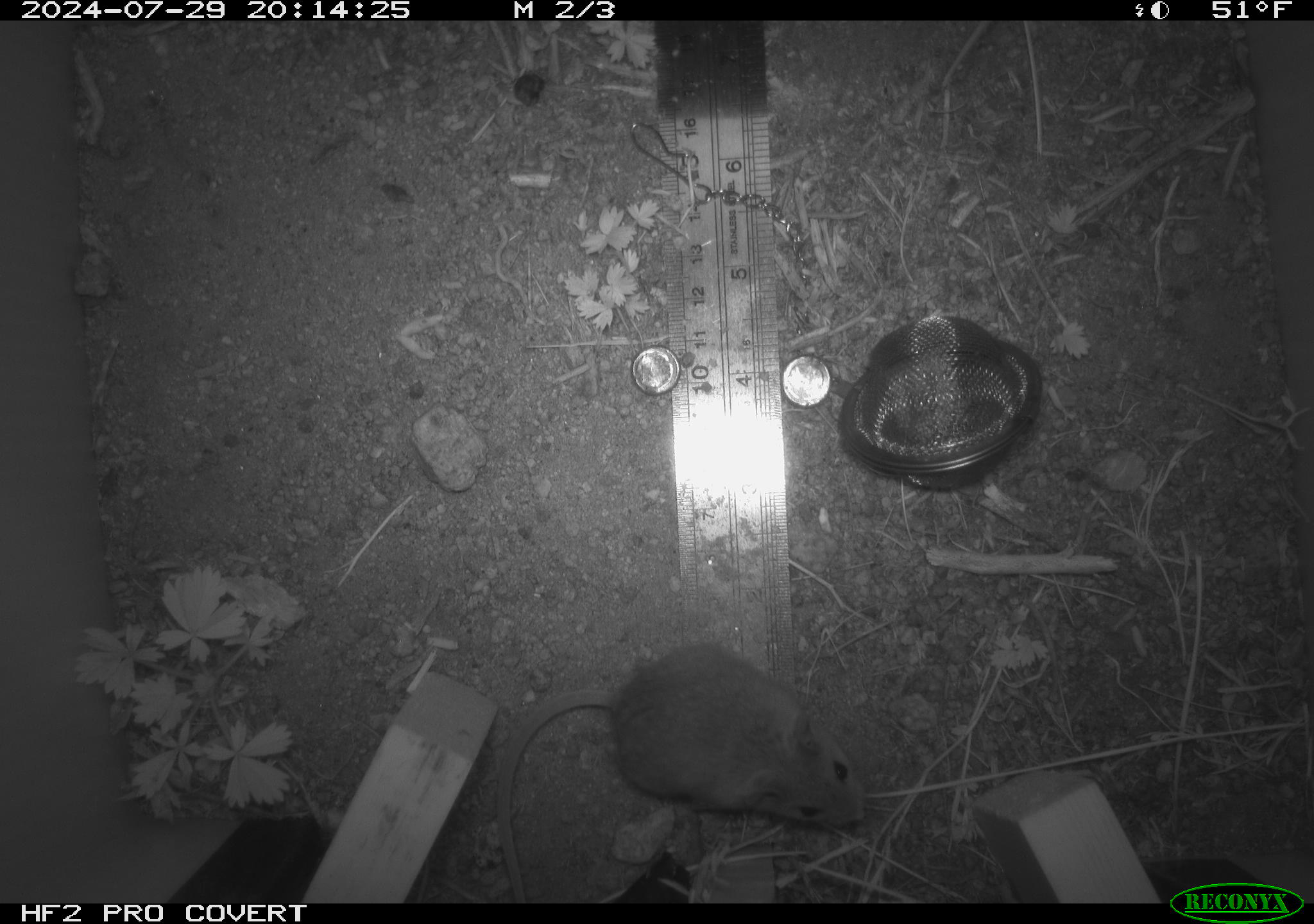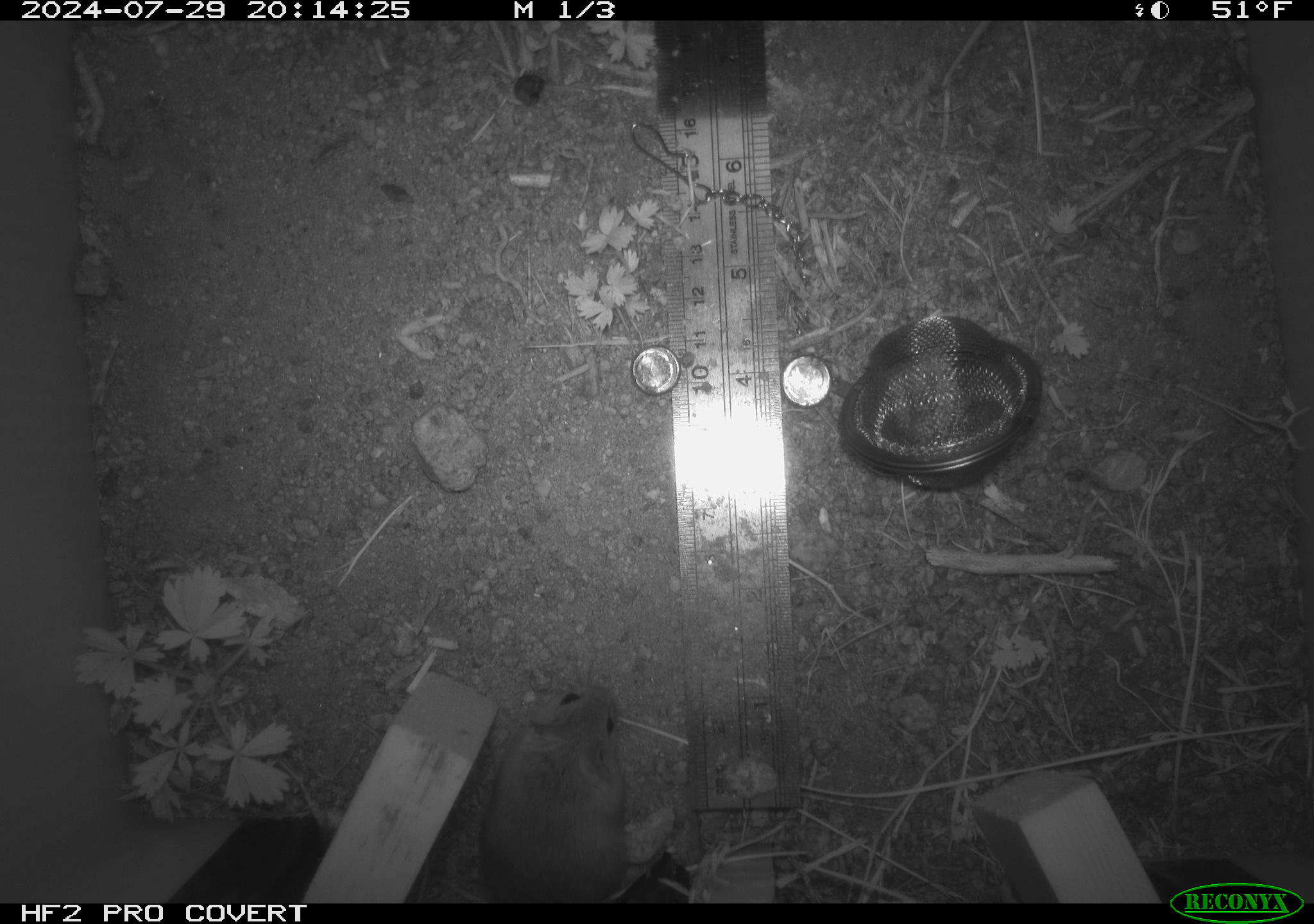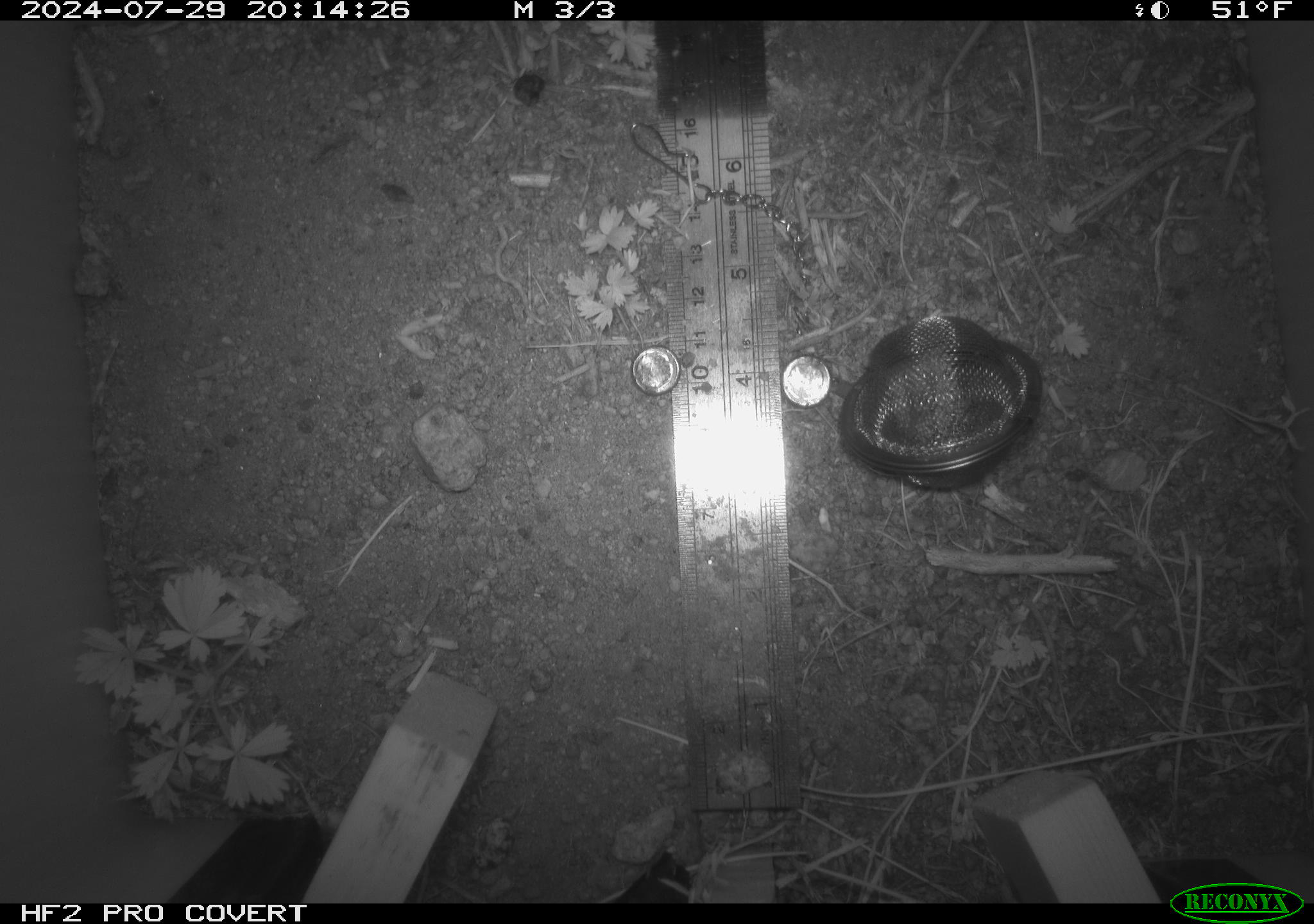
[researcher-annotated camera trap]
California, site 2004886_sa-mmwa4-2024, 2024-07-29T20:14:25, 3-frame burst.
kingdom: Animalia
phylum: Chordata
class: Mammalia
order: Rodentia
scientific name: Rodentia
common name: mouse species